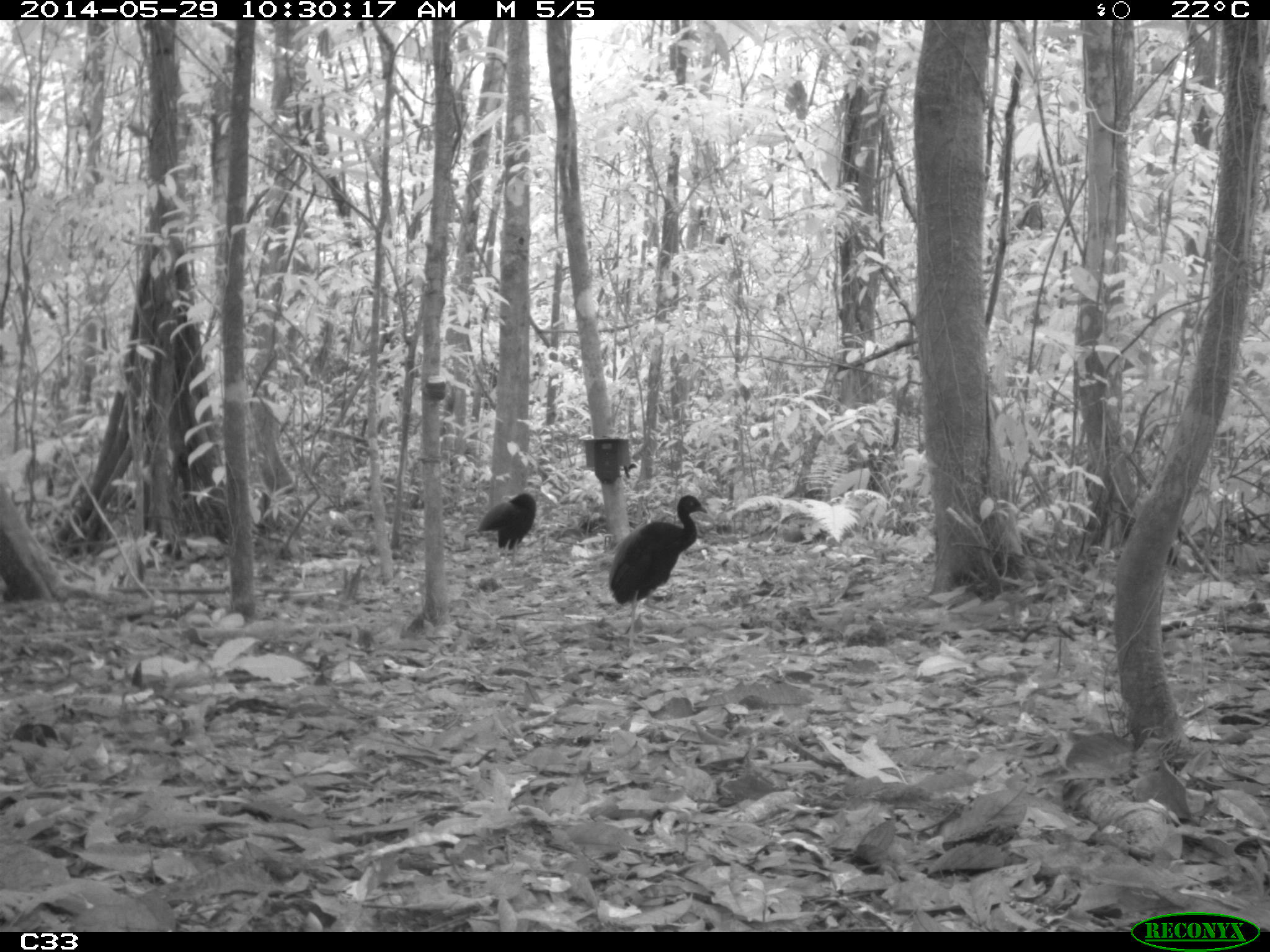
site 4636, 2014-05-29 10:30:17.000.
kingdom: Animalia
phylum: Chordata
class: Aves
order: Gruiformes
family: Psophiidae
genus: Psophia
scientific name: Psophia crepitans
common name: gray-winged trumpeter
Psophia crepitans (gray-winged trumpeter), count 5, age adult.